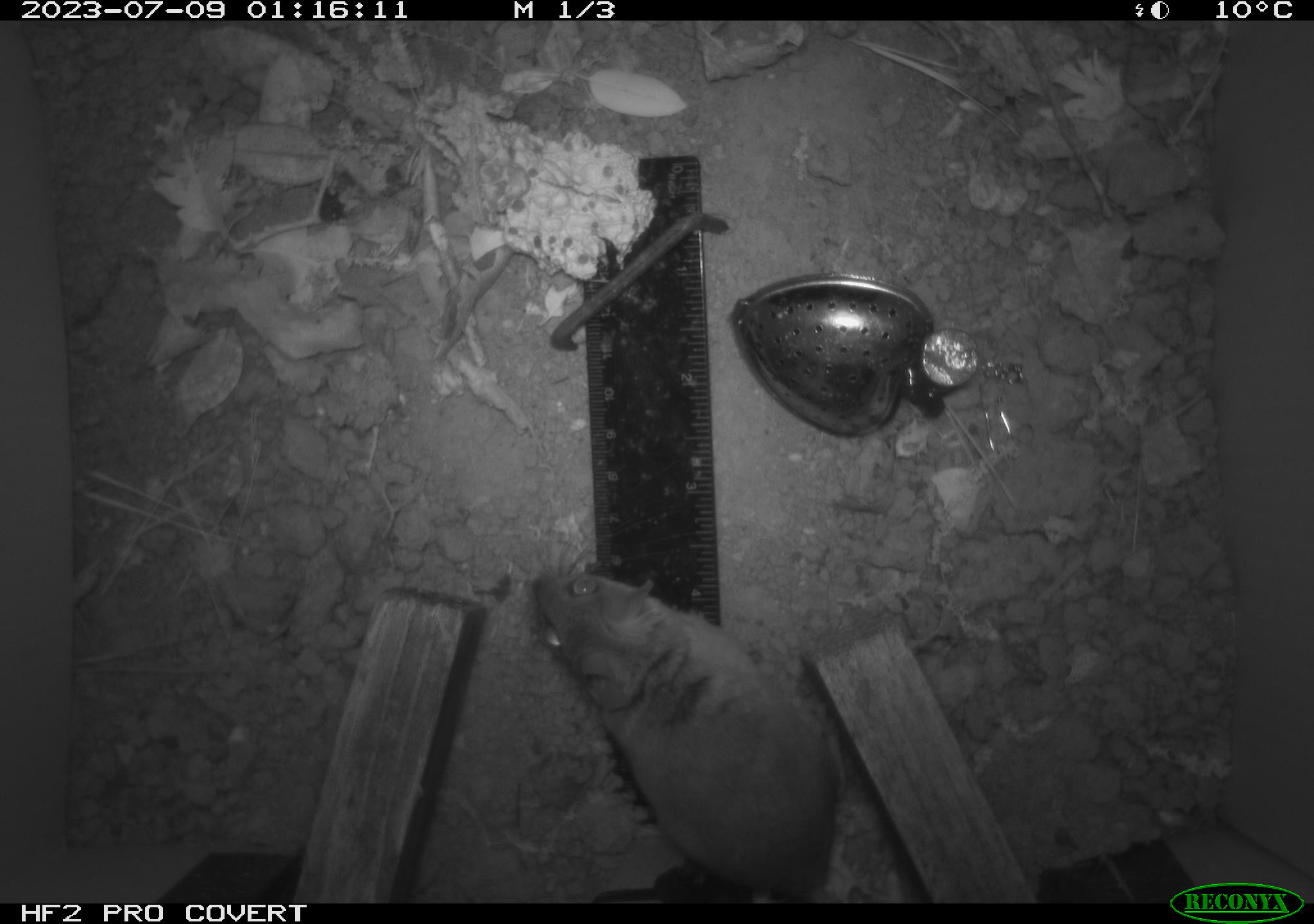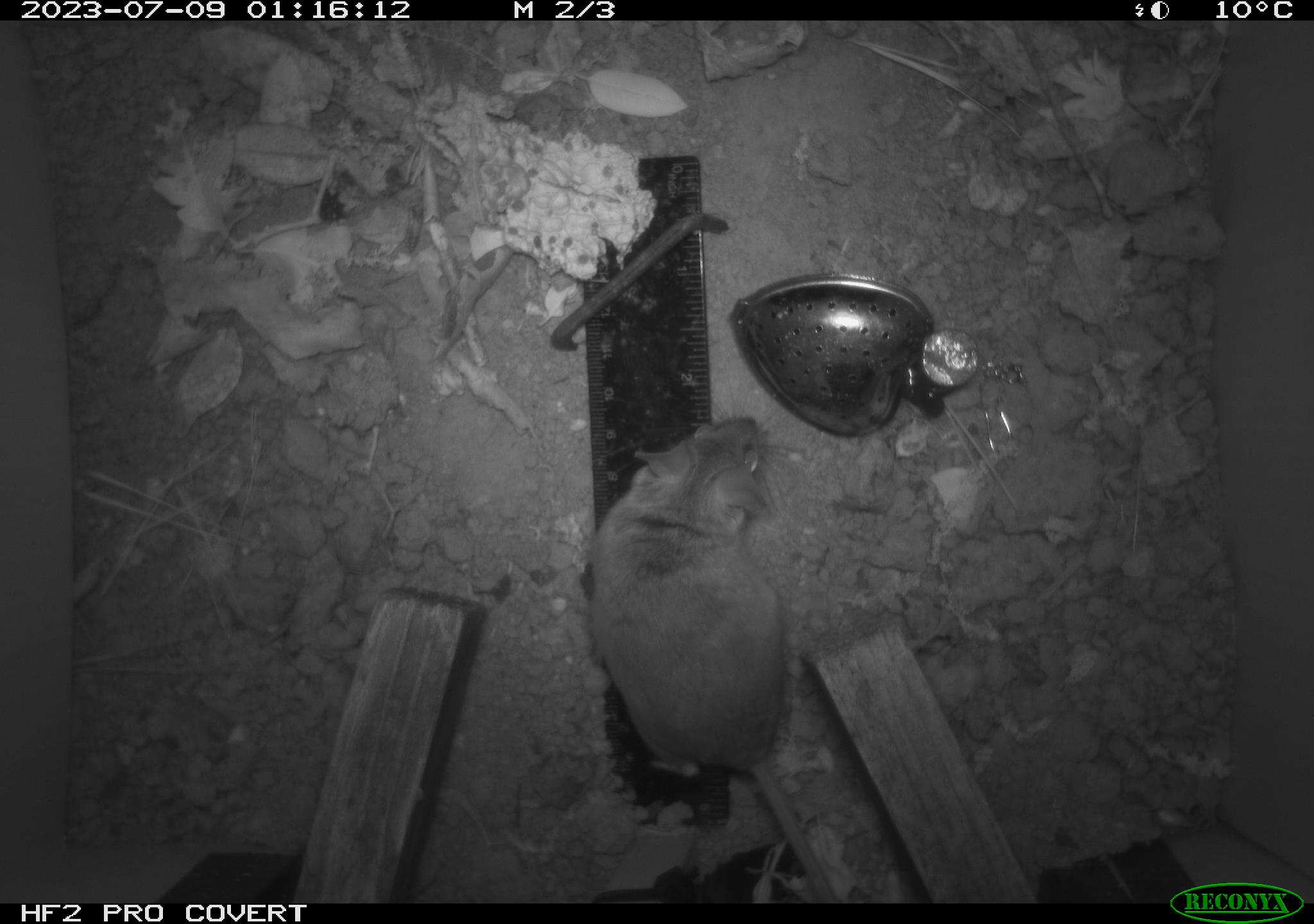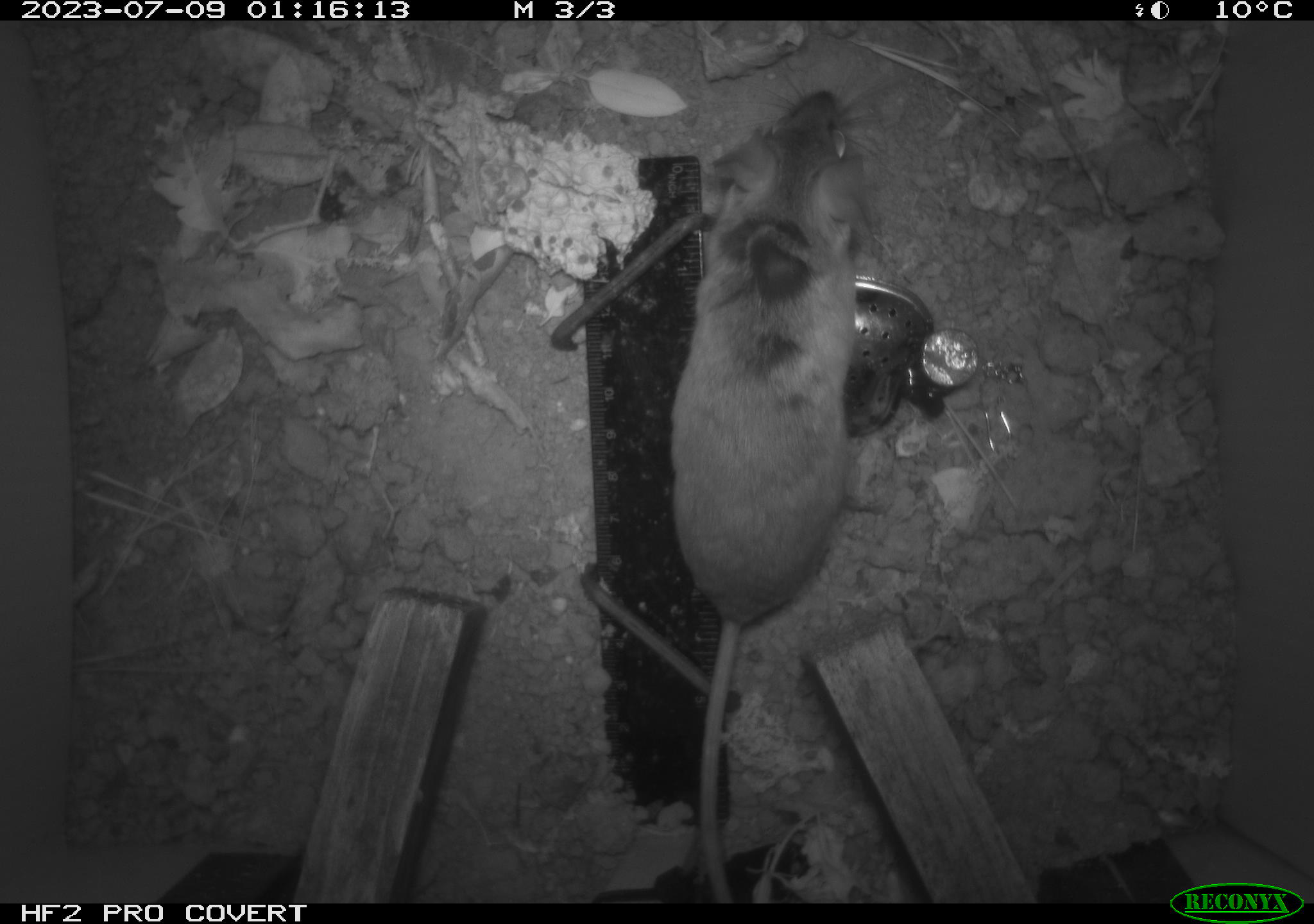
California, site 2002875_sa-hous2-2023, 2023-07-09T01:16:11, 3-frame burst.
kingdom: Animalia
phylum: Chordata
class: Mammalia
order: Rodentia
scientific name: Rodentia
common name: mouse species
Mouse species (Rodentia).